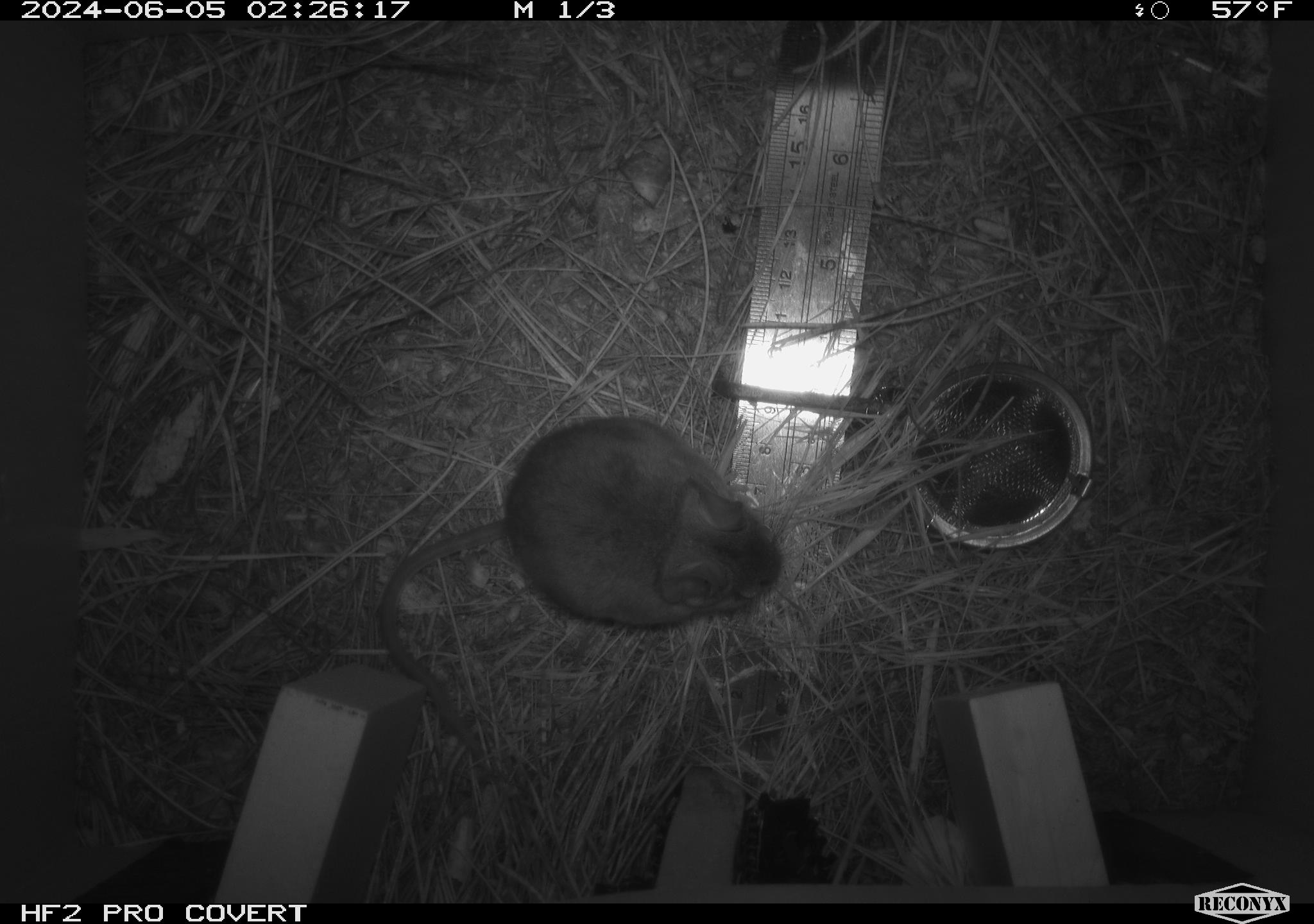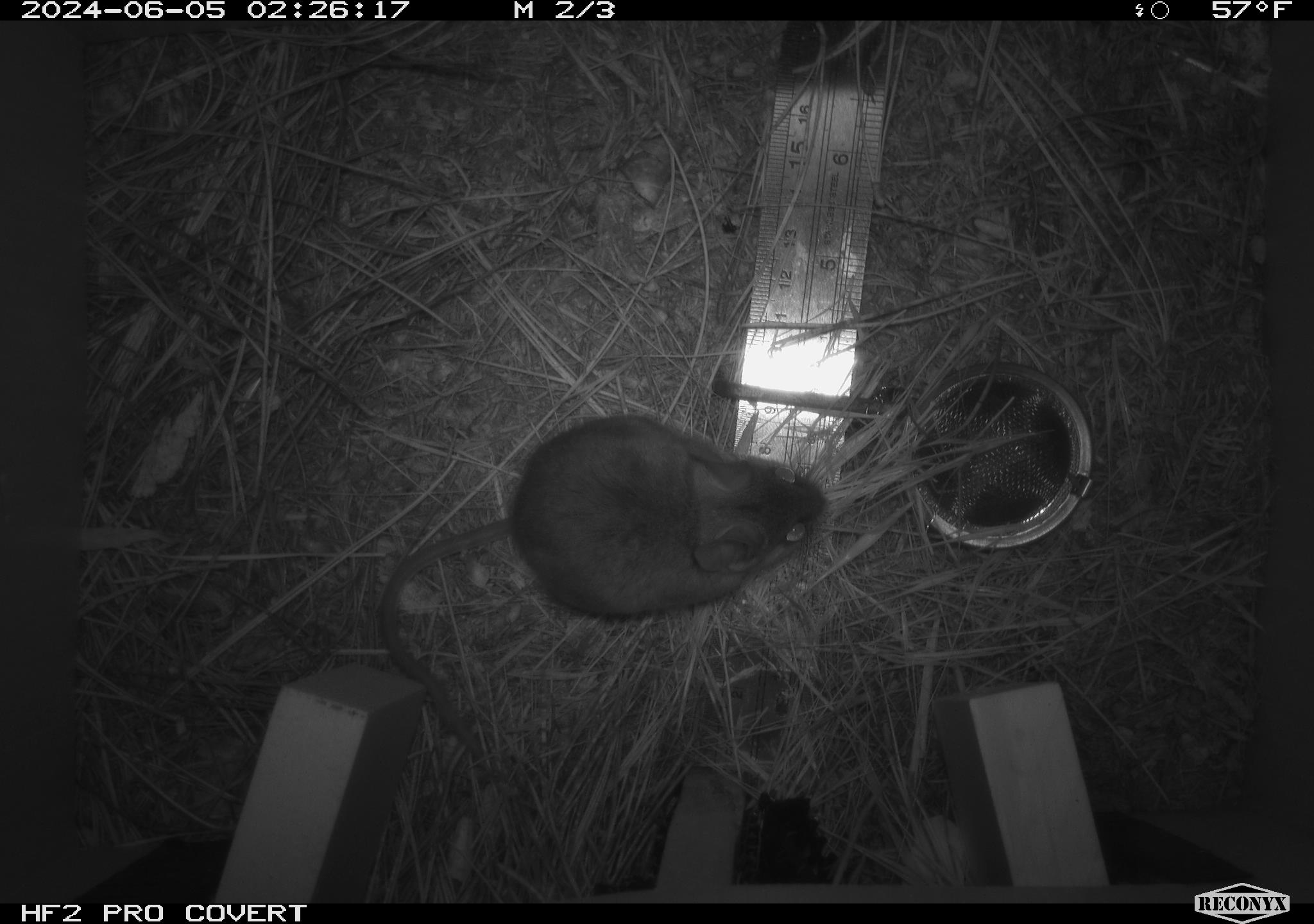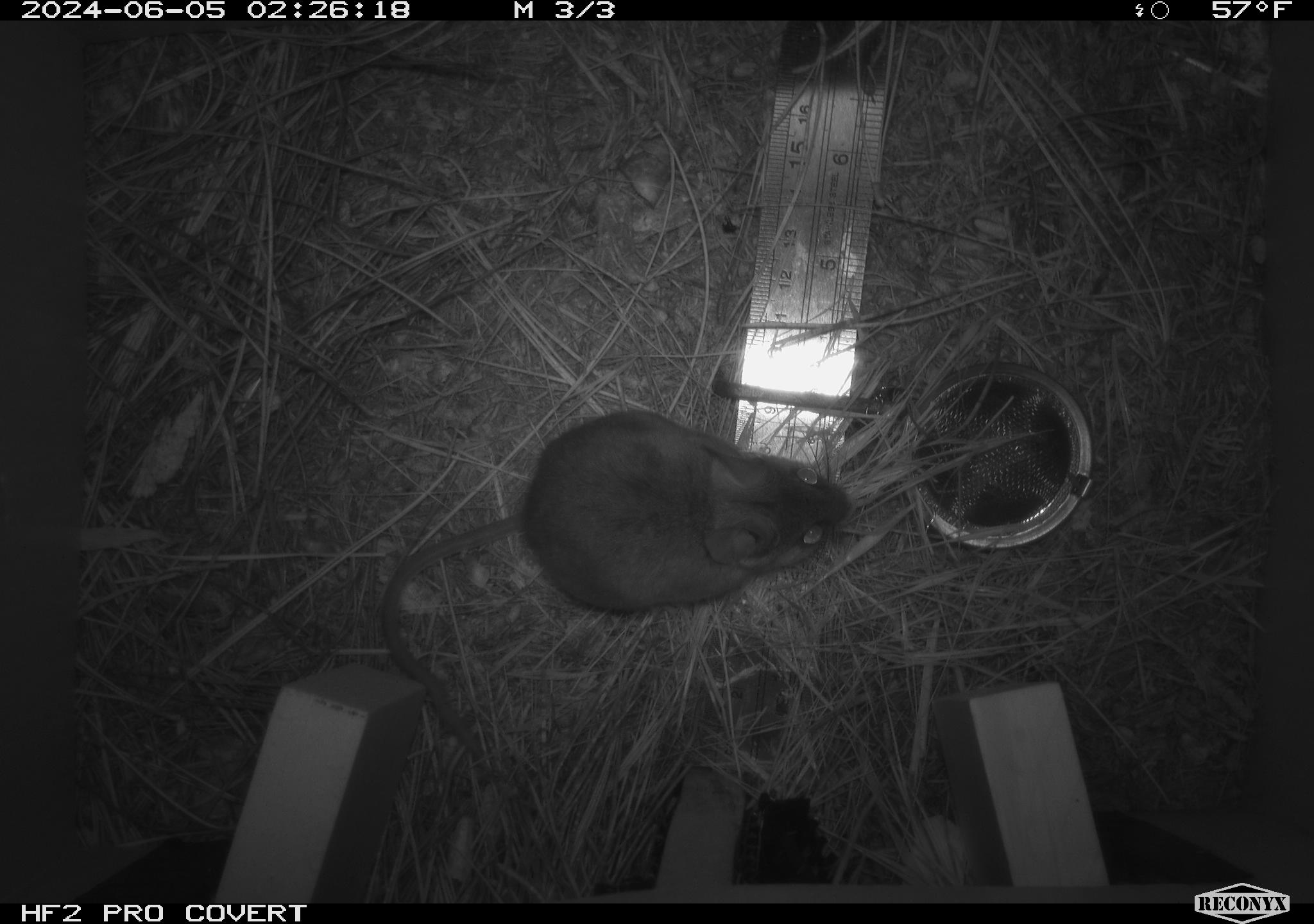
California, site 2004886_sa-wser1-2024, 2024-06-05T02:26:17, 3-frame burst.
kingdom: Animalia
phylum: Chordata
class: Mammalia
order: Rodentia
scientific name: Rodentia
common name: mouse species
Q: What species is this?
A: Mouse species (Rodentia).